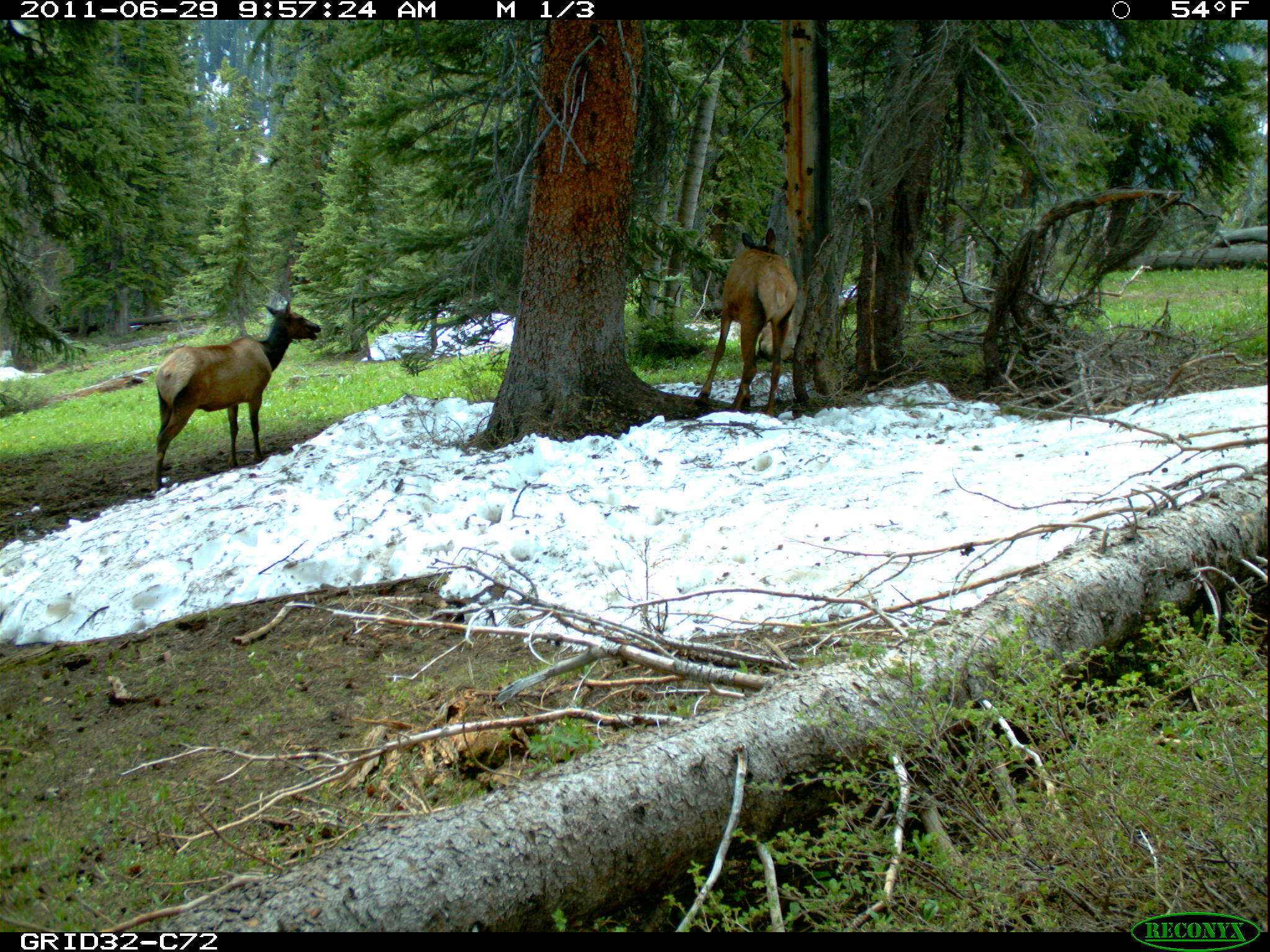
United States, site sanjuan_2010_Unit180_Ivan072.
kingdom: Animalia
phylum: Chordata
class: Mammalia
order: Artiodactyla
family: Cervidae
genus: Cervus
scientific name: Cervus elaphus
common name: red deer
Cervus elaphus (red deer).